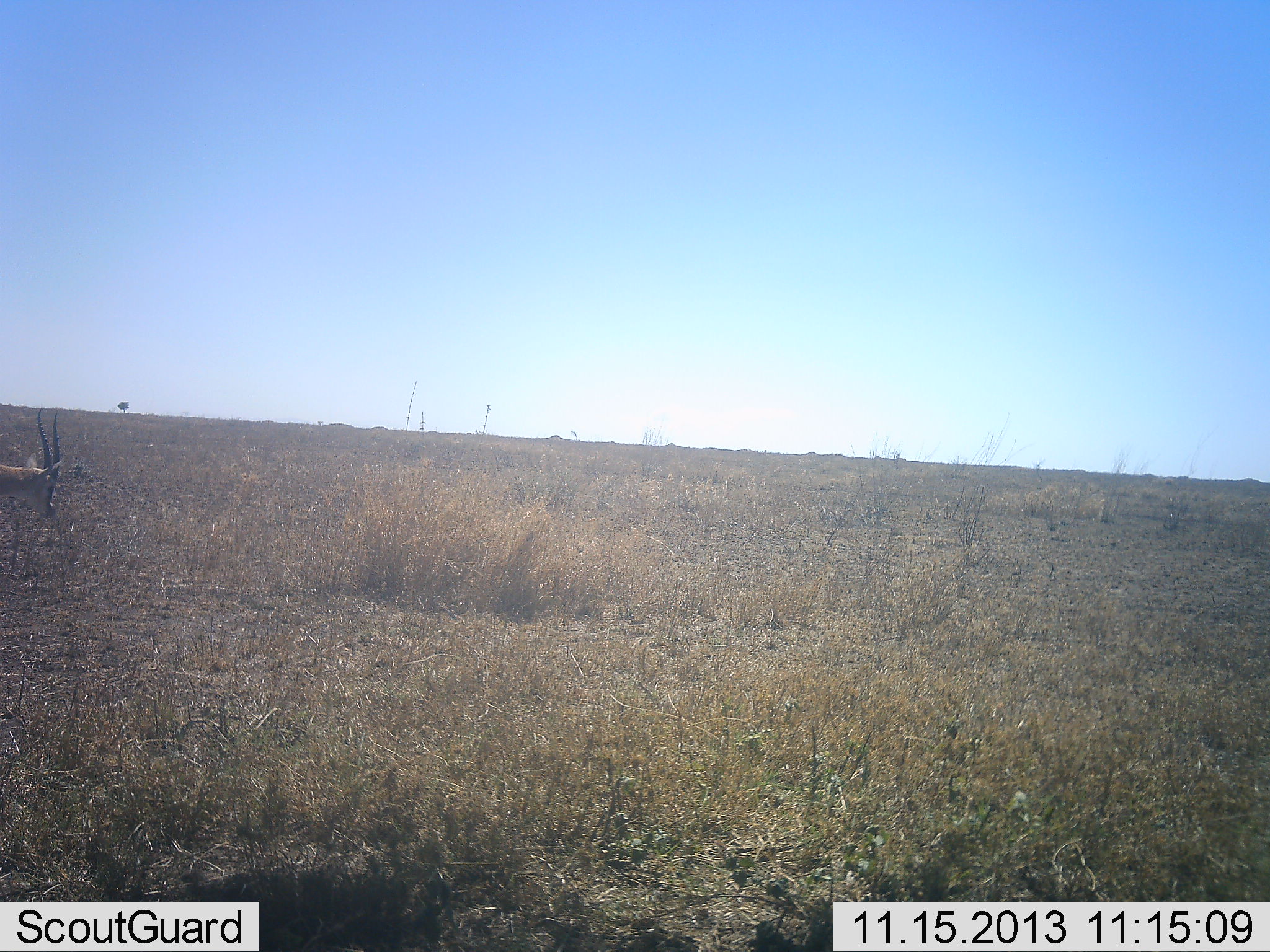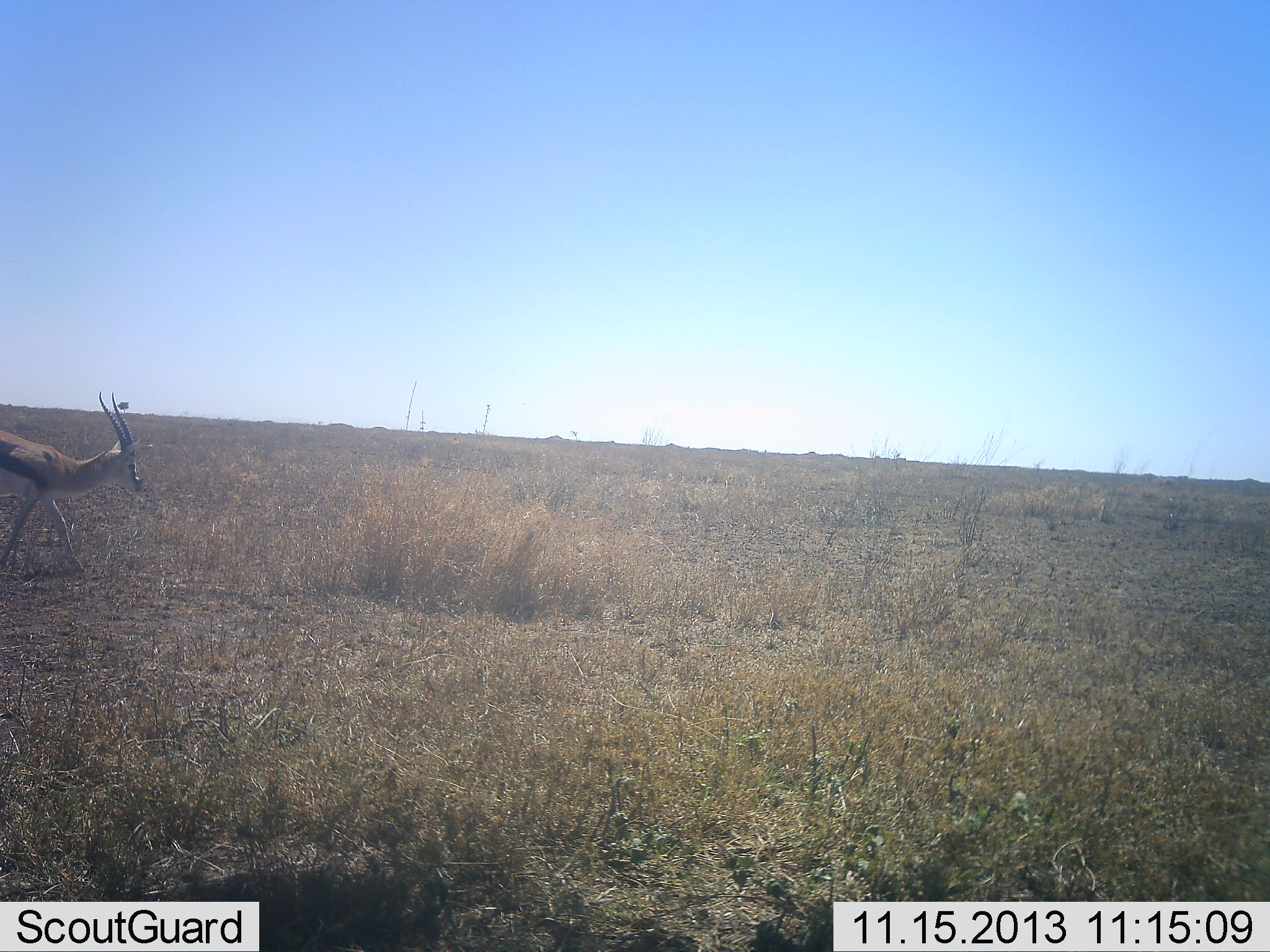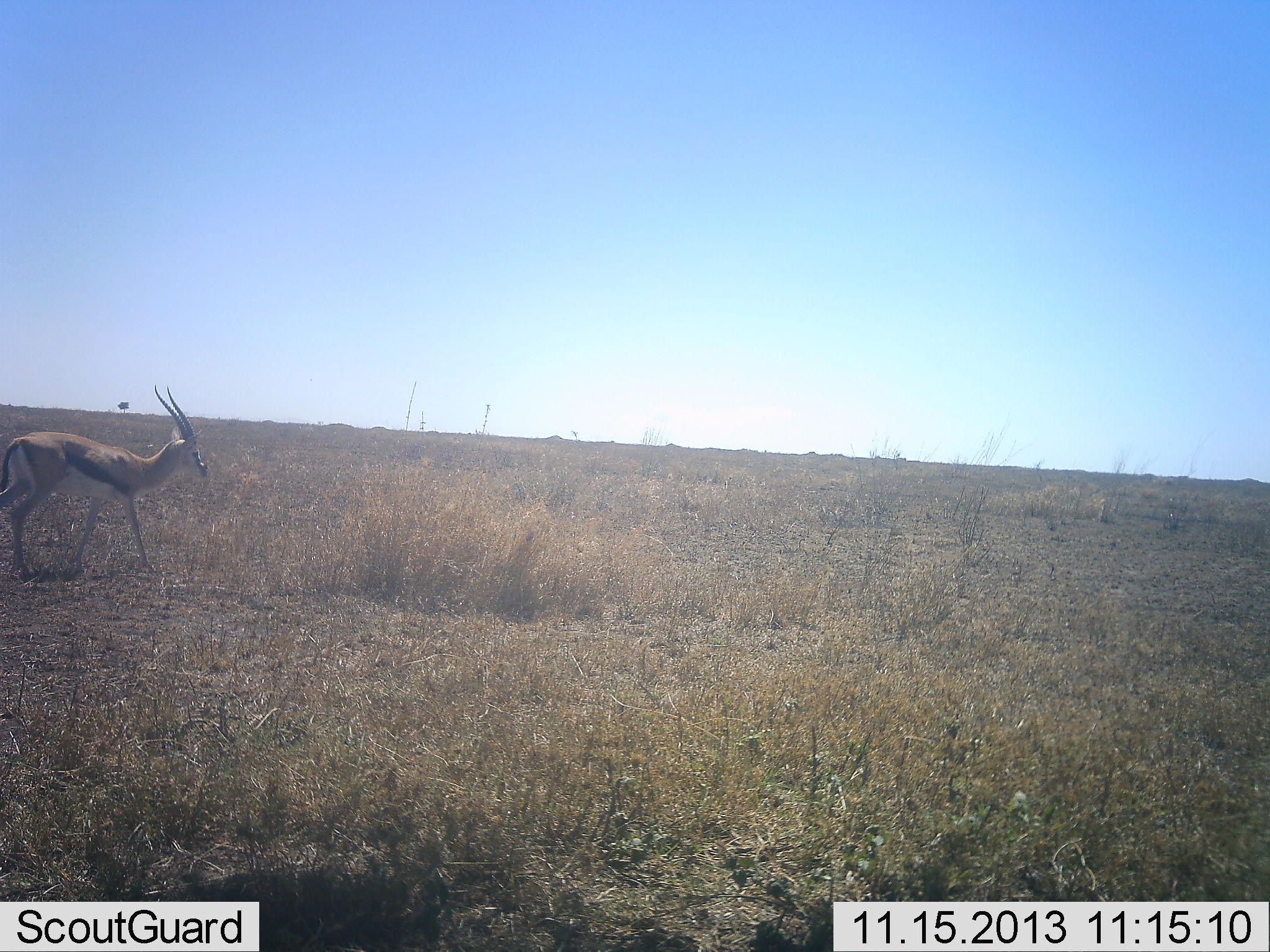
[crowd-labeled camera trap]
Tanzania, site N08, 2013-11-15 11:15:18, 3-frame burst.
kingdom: Animalia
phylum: Chordata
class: Mammalia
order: Artiodactyla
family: Bovidae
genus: Eudorcas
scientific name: Eudorcas thomsonii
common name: thomson's gazelle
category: gazellethomsons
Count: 1.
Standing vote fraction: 0%.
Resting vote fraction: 0%.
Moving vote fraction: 100%.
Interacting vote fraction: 0%.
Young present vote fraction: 0%.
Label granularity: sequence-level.